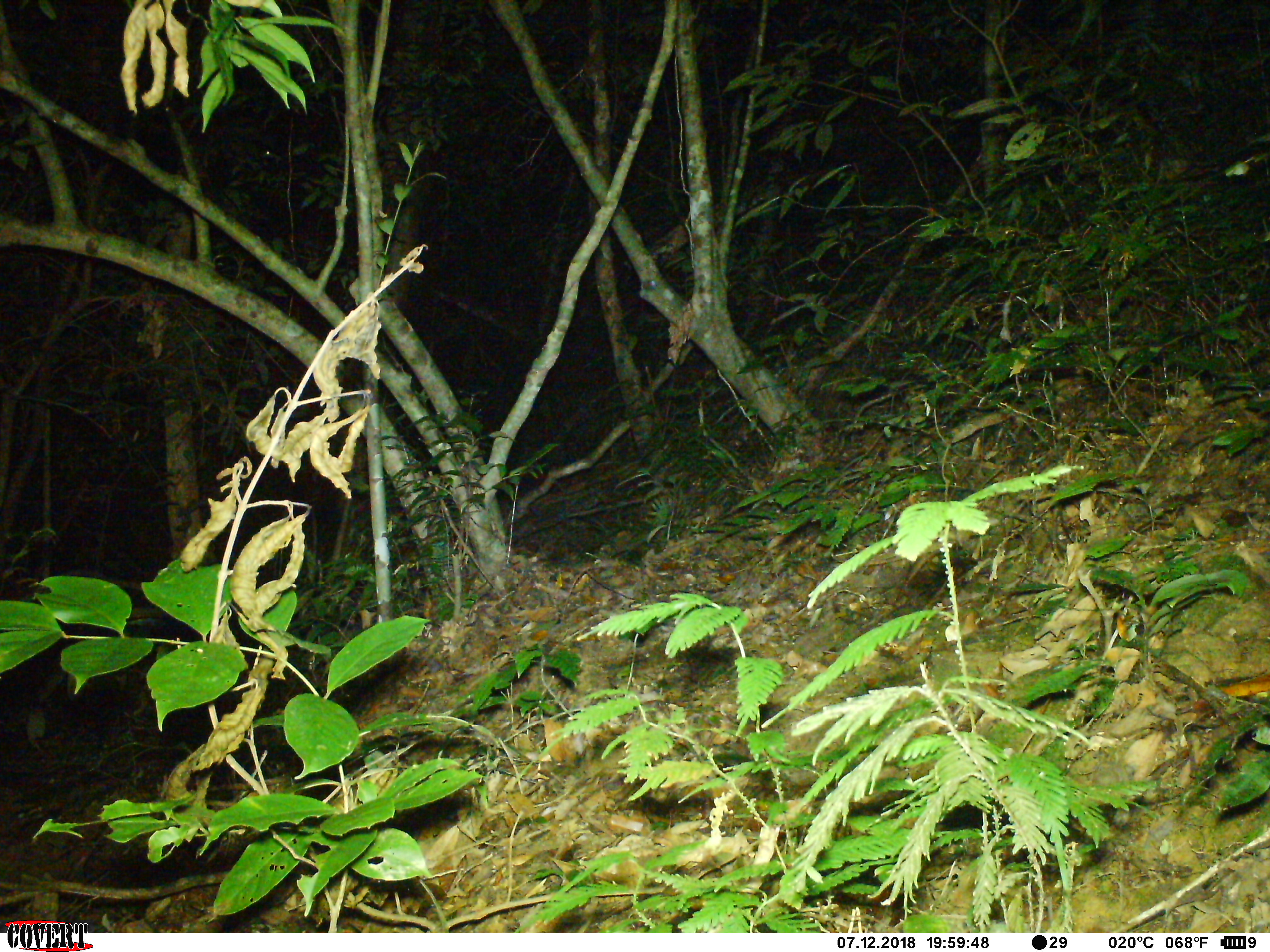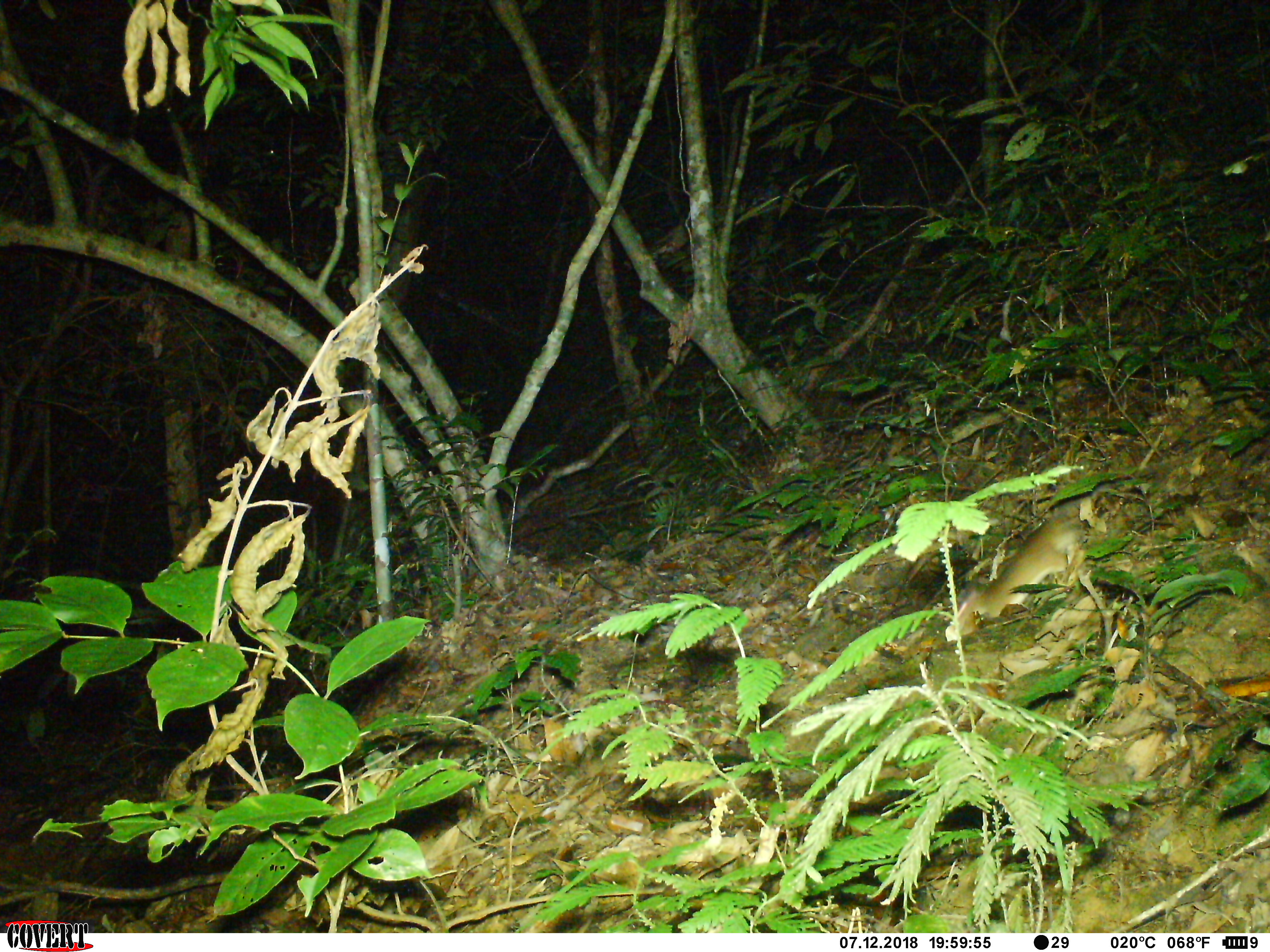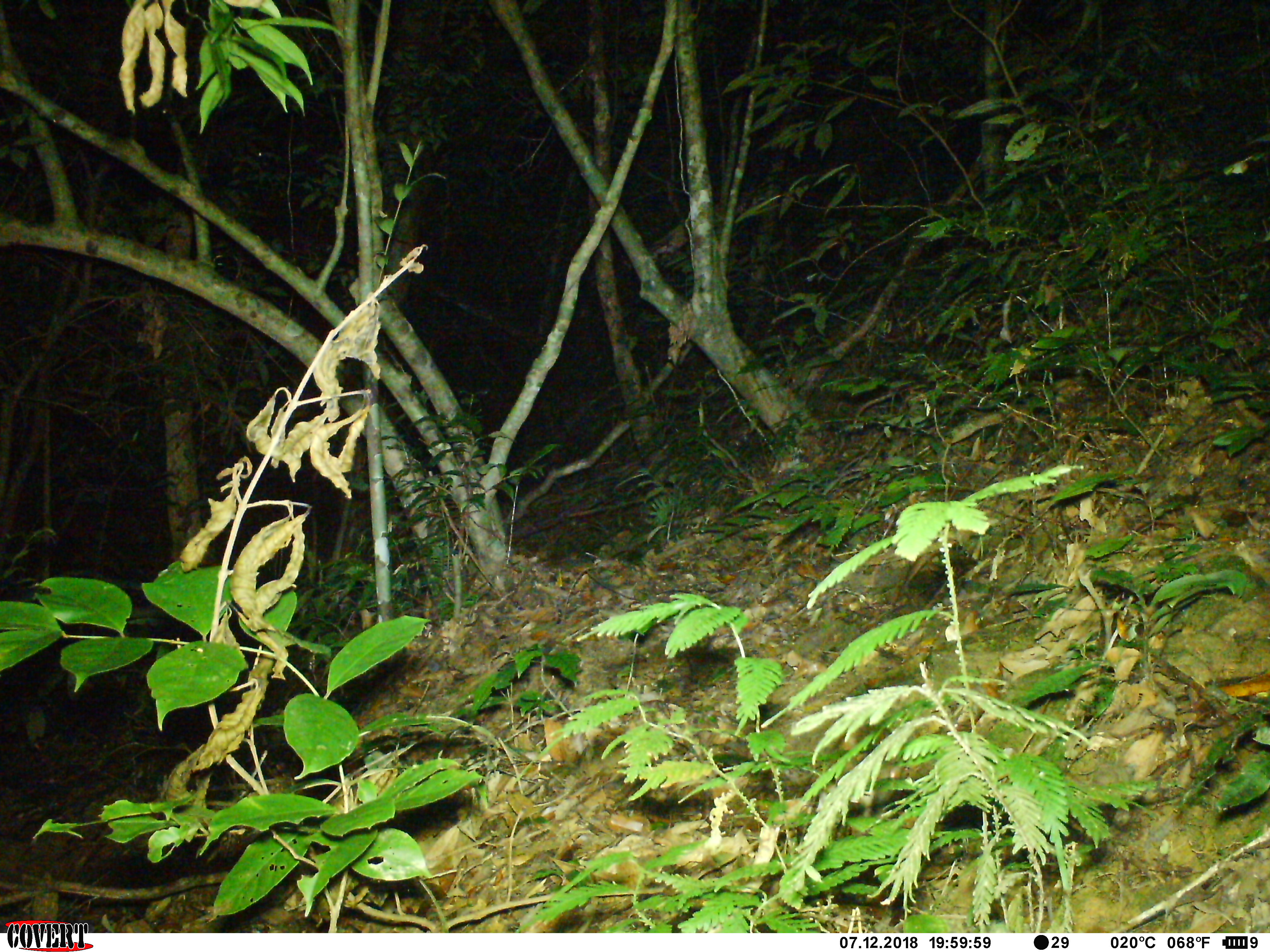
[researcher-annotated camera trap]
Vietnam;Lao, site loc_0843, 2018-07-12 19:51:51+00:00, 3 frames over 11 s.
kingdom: Animalia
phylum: Chordata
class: Mammalia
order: Rodentia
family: Muridae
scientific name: Muridae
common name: old-world mice and rats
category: unidentified murid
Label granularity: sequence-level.